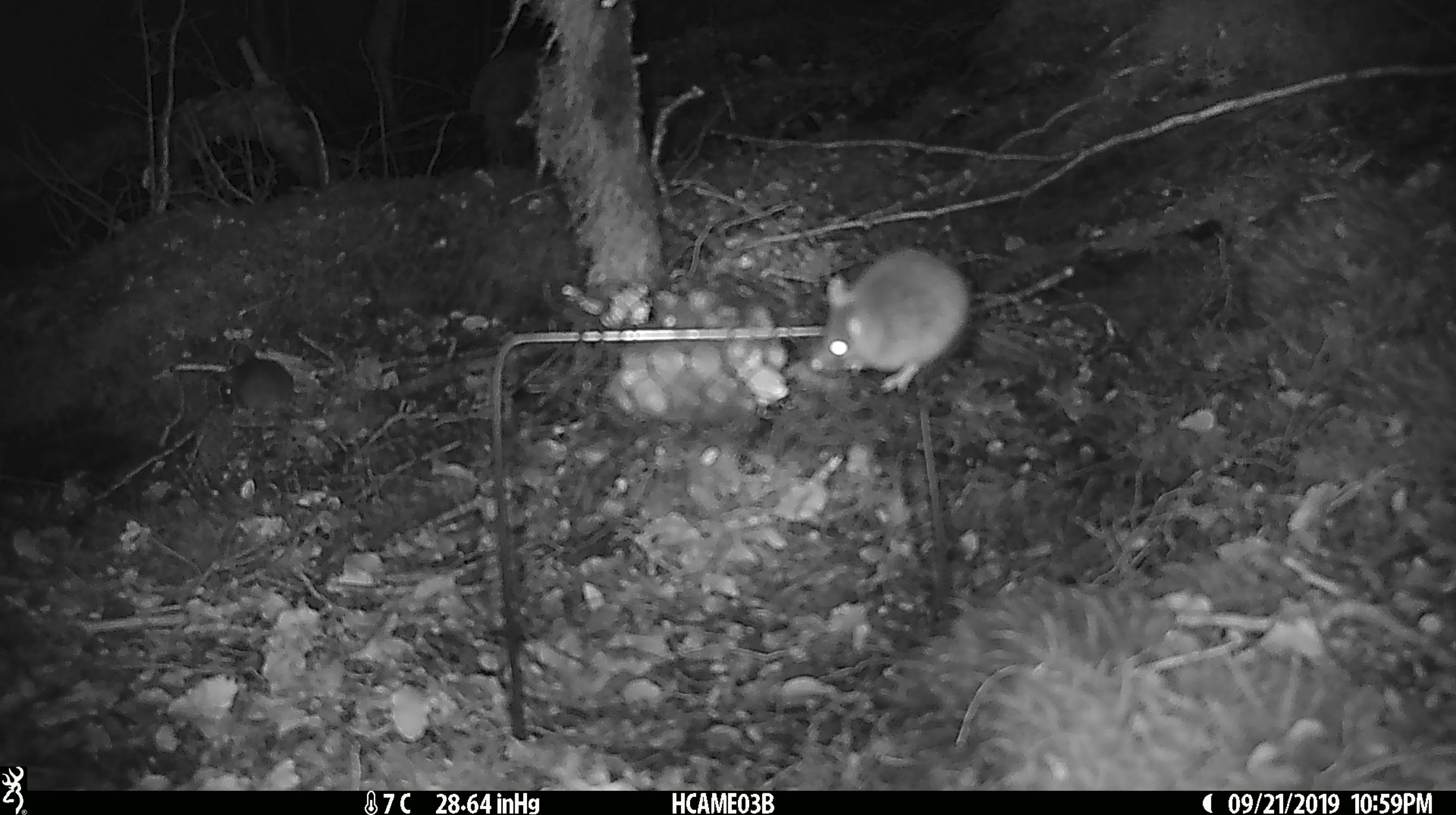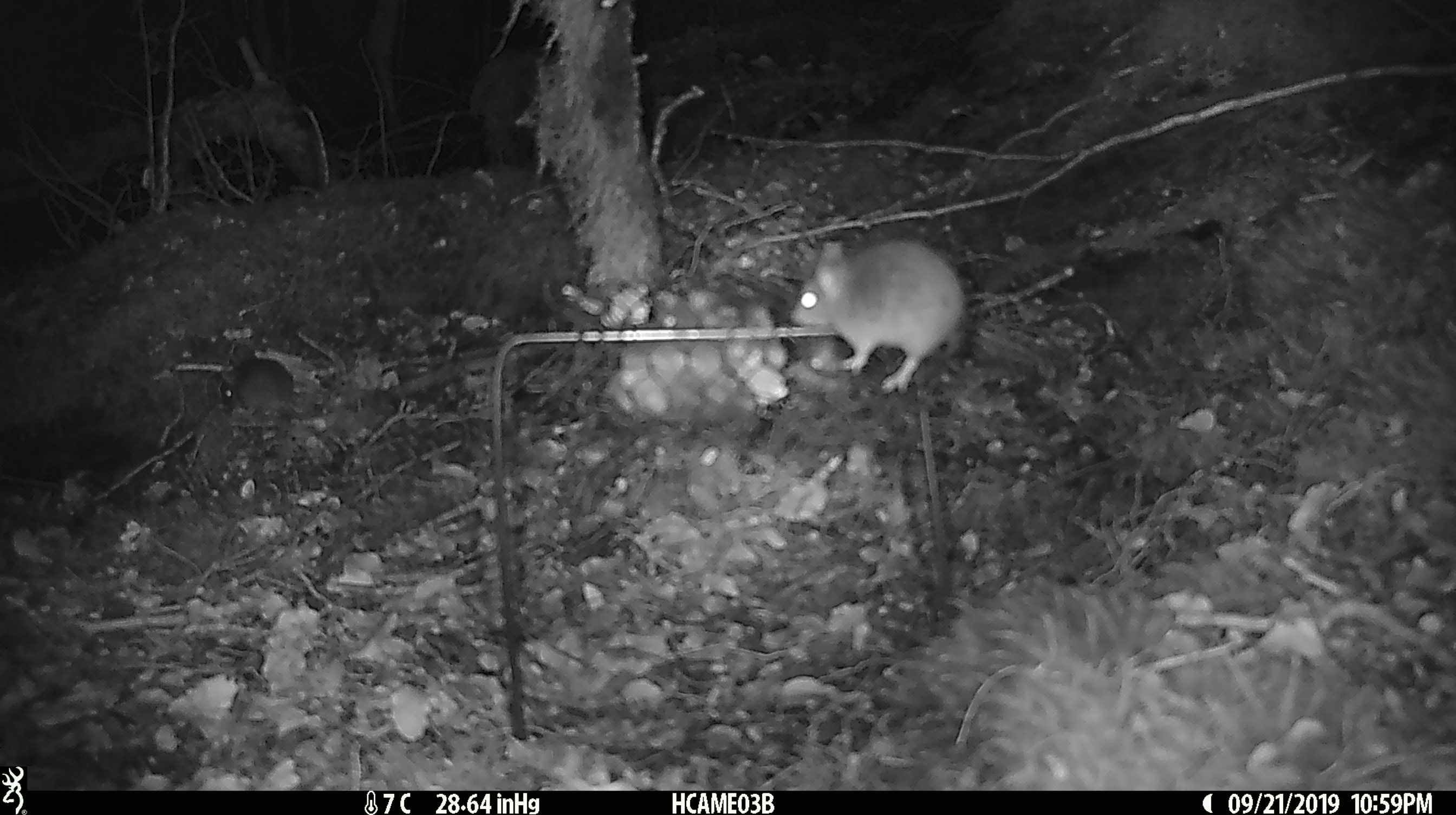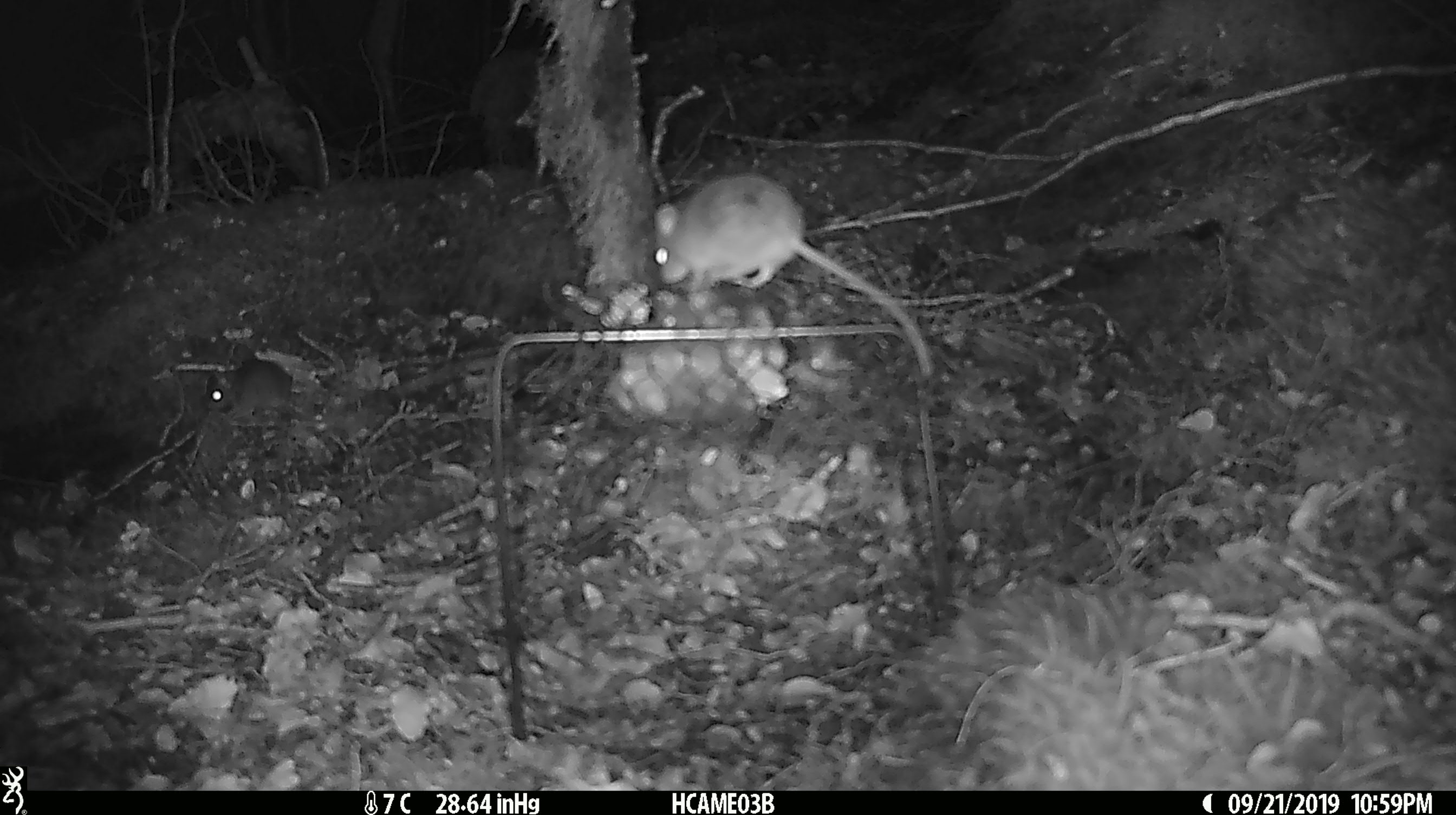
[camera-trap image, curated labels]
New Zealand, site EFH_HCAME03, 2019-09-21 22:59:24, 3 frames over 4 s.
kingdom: Animalia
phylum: Chordata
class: Mammalia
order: Rodentia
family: Muridae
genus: Mus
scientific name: Mus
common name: mouse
Mouse (Mus).